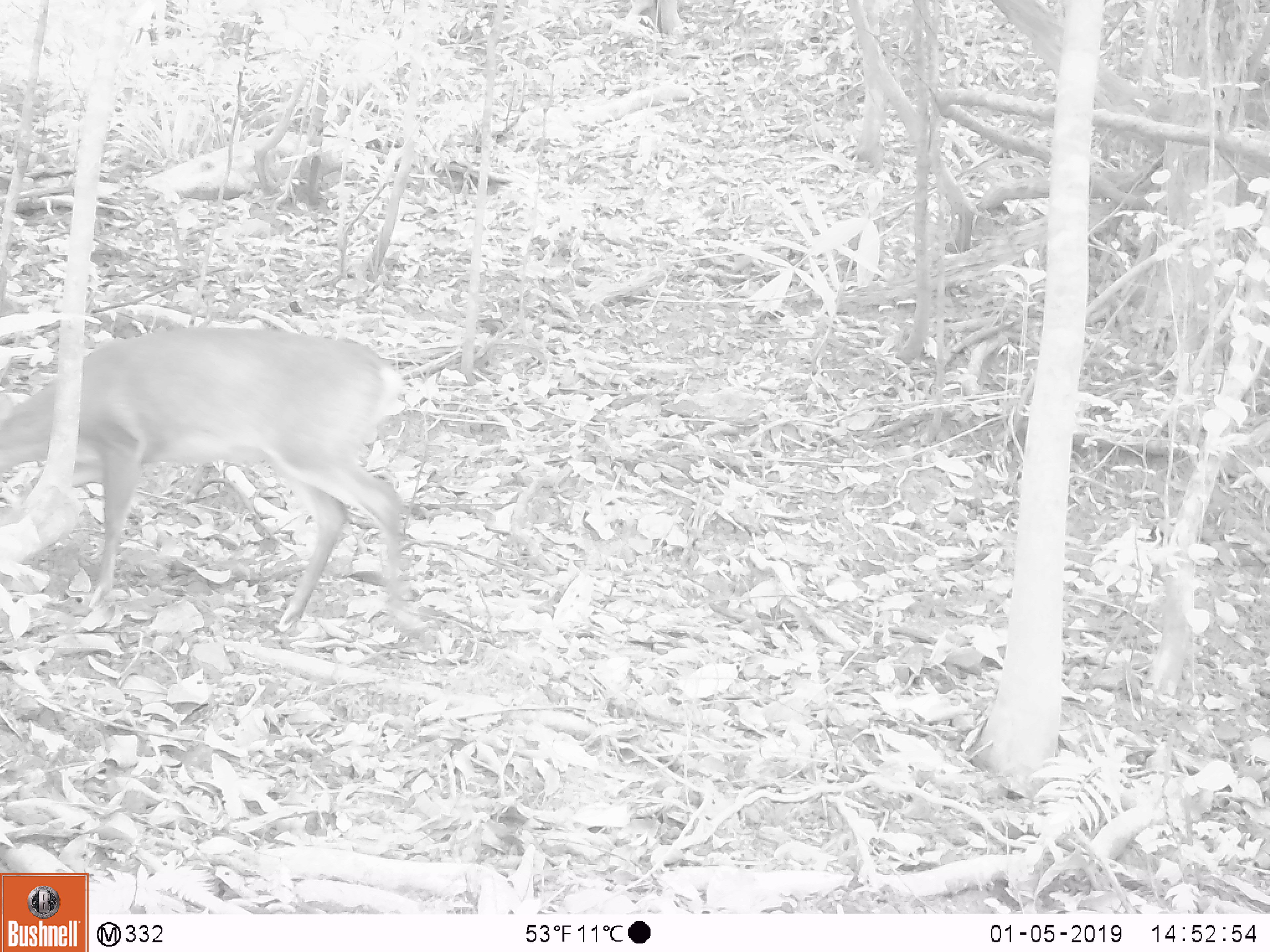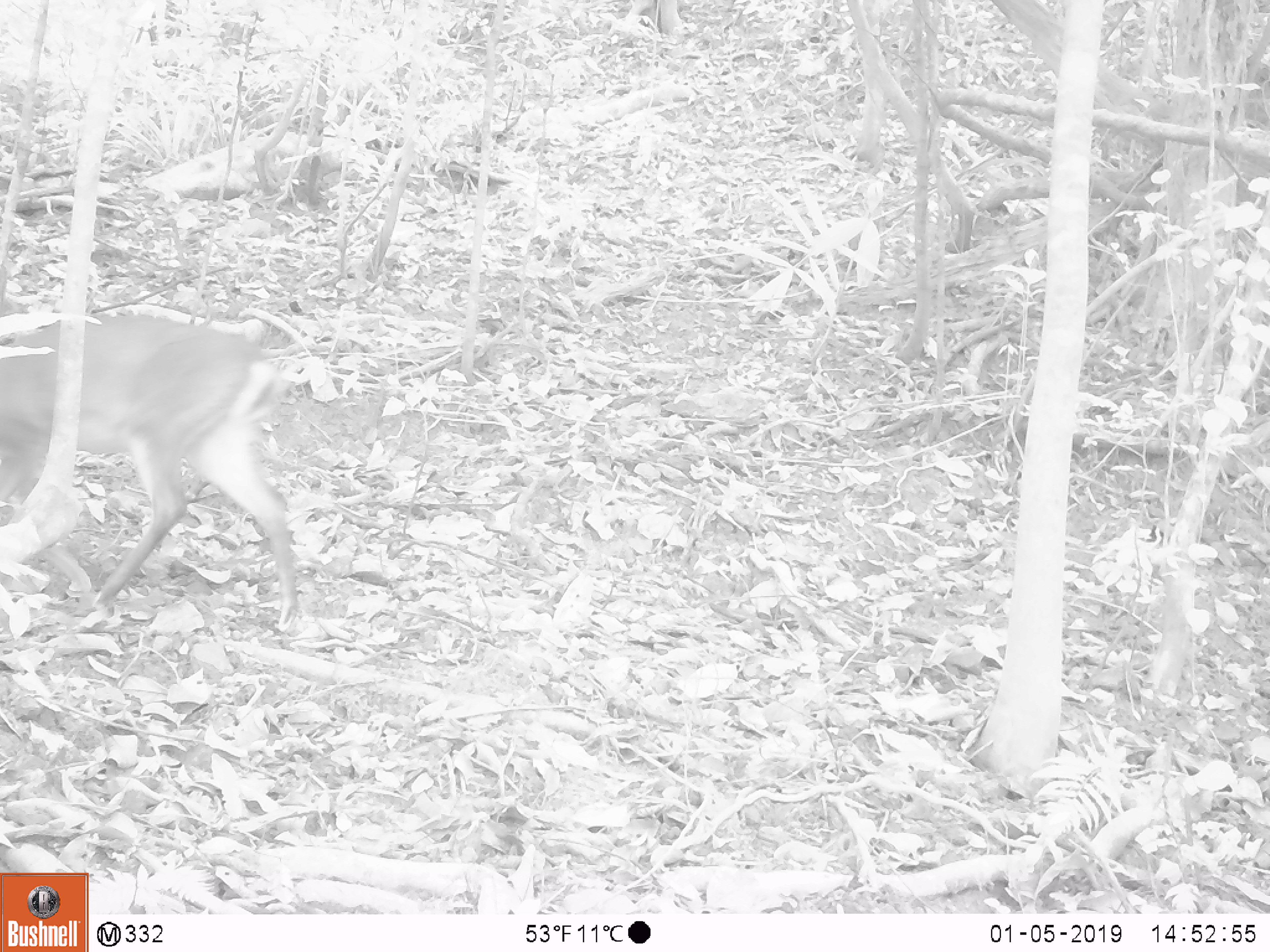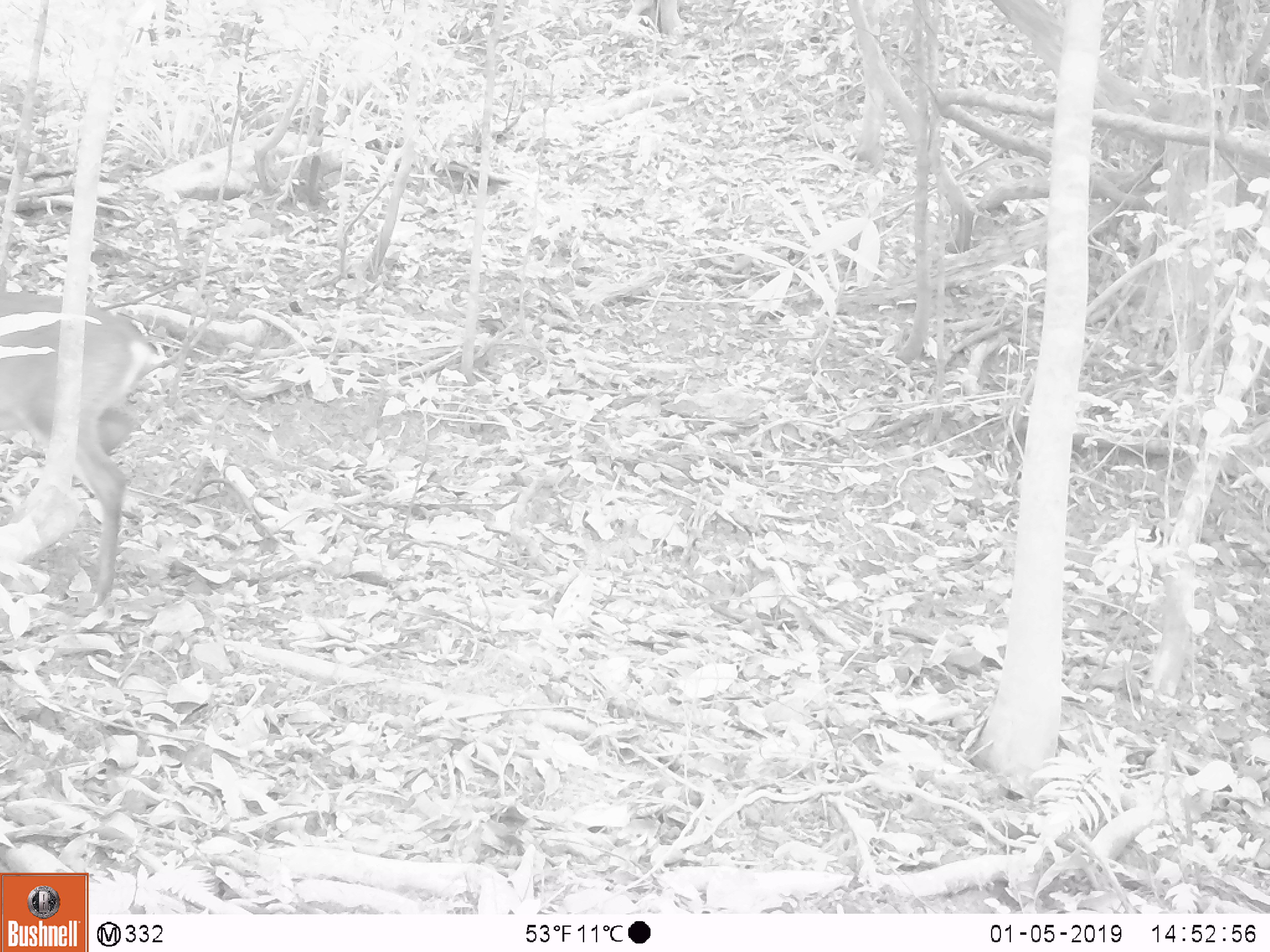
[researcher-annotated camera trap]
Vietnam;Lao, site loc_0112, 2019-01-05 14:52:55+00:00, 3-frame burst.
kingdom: Animalia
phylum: Chordata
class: Mammalia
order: Artiodactyla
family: Cervidae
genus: Muntiacus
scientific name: Muntiacus vuquangensis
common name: large-antlered muntjac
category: large antlered muntjac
Large antlered muntjac (large-antlered muntjac) (Muntiacus vuquangensis). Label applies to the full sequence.